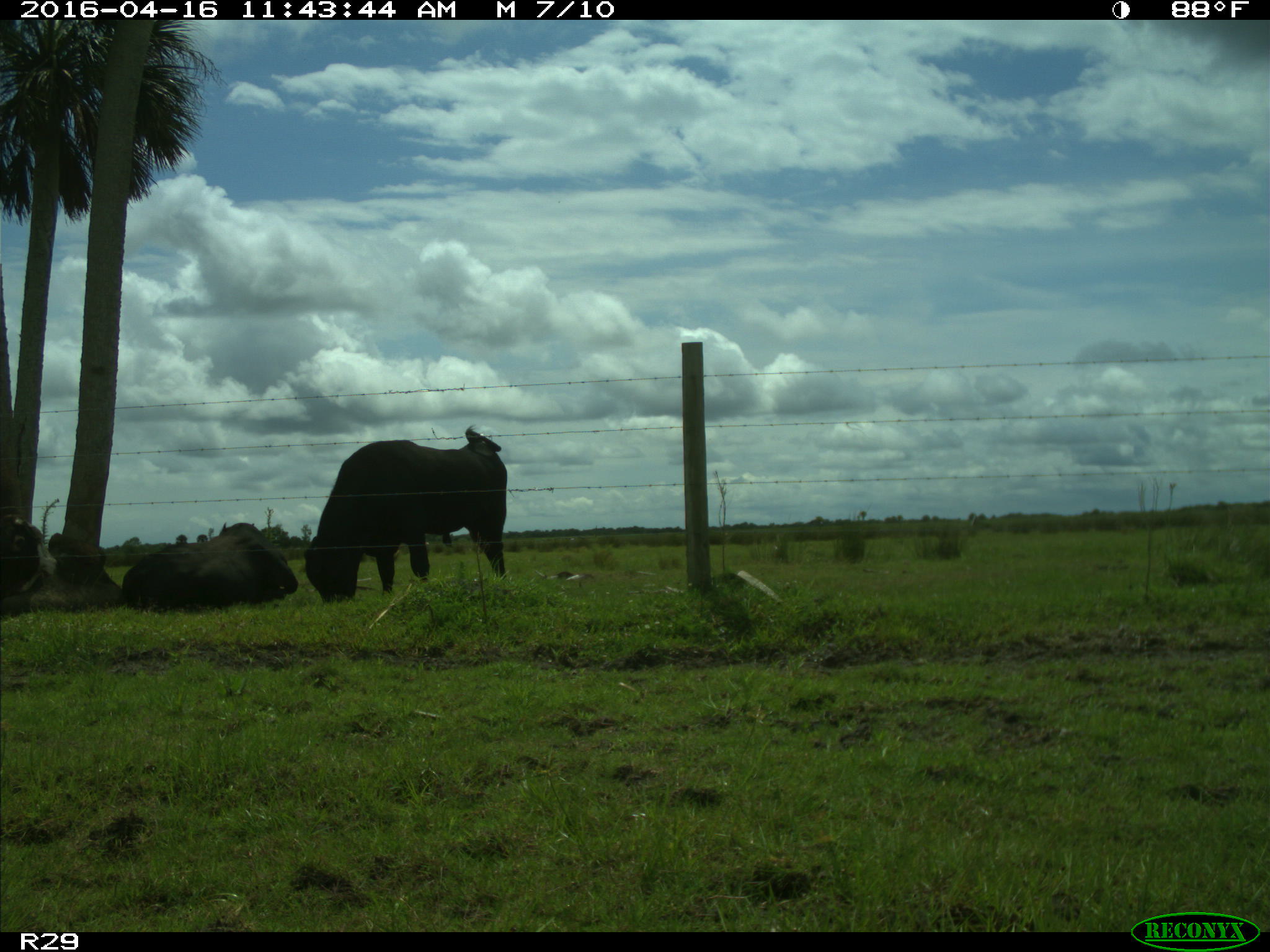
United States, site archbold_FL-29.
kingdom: Animalia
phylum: Chordata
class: Mammalia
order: Artiodactyla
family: Bovidae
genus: Bos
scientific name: Bos taurus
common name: domestic cow